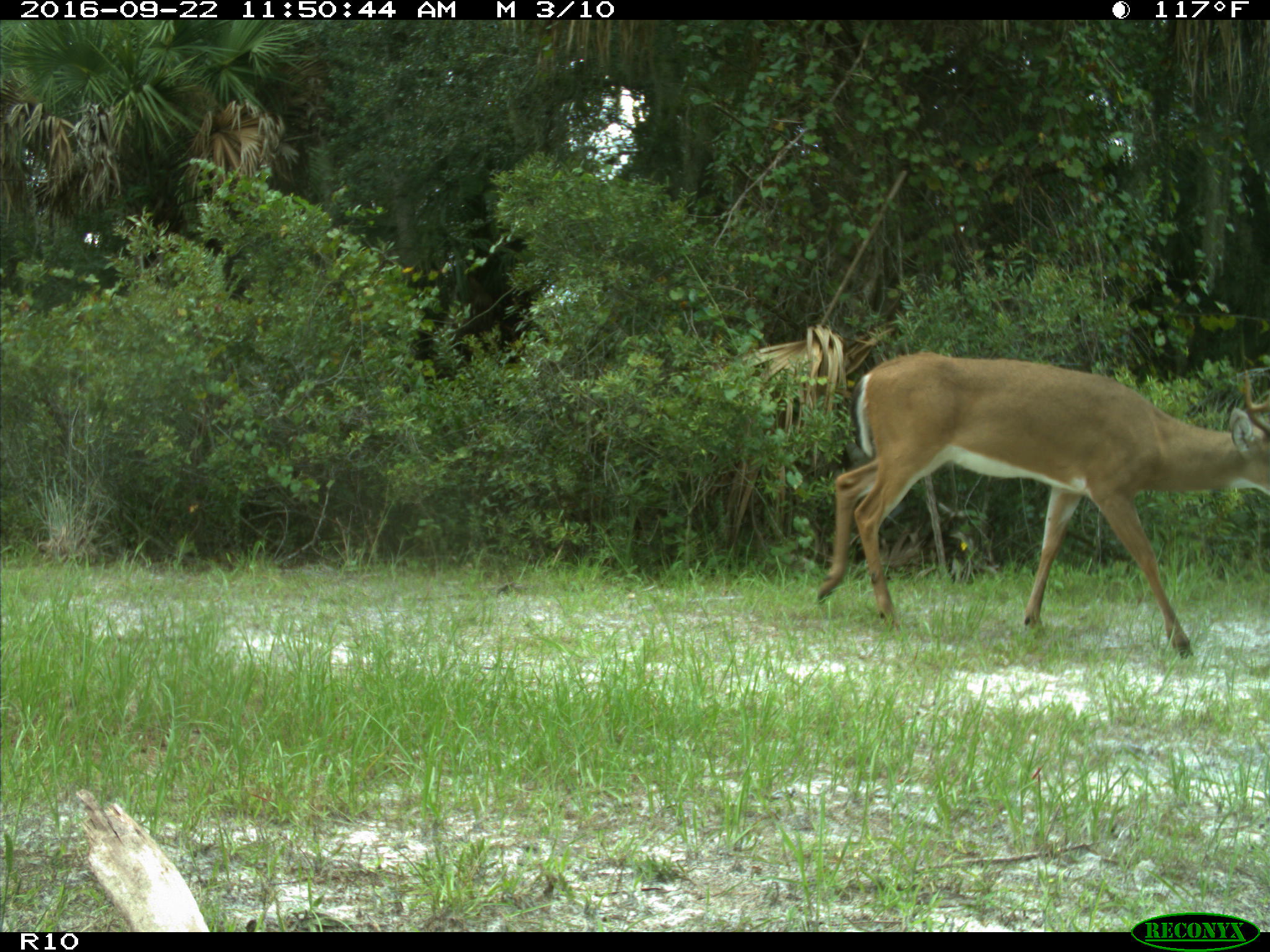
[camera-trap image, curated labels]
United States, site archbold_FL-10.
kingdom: Animalia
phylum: Chordata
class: Mammalia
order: Artiodactyla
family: Cervidae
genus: Odocoileus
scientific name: Odocoileus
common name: deer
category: unidentified deer